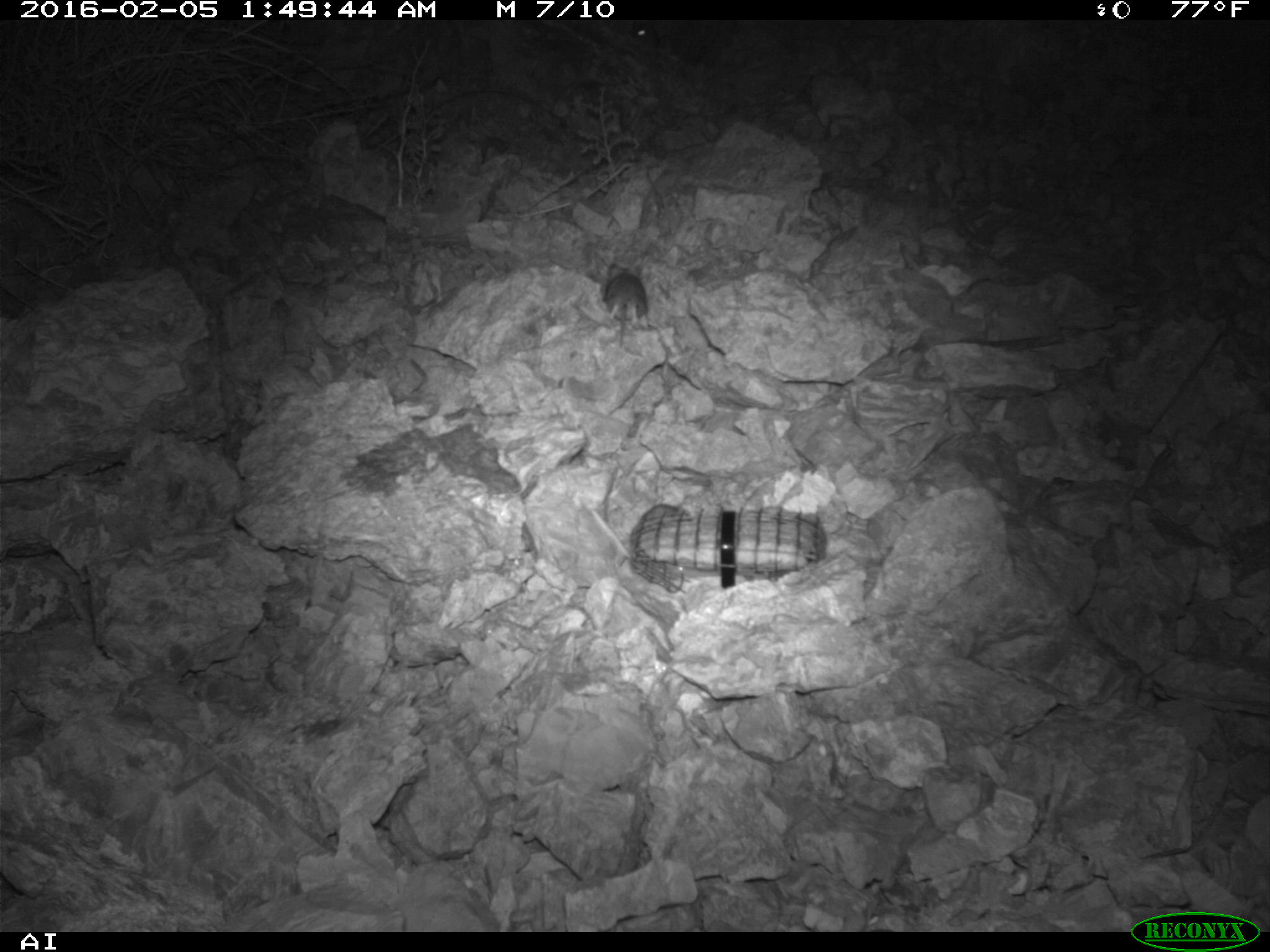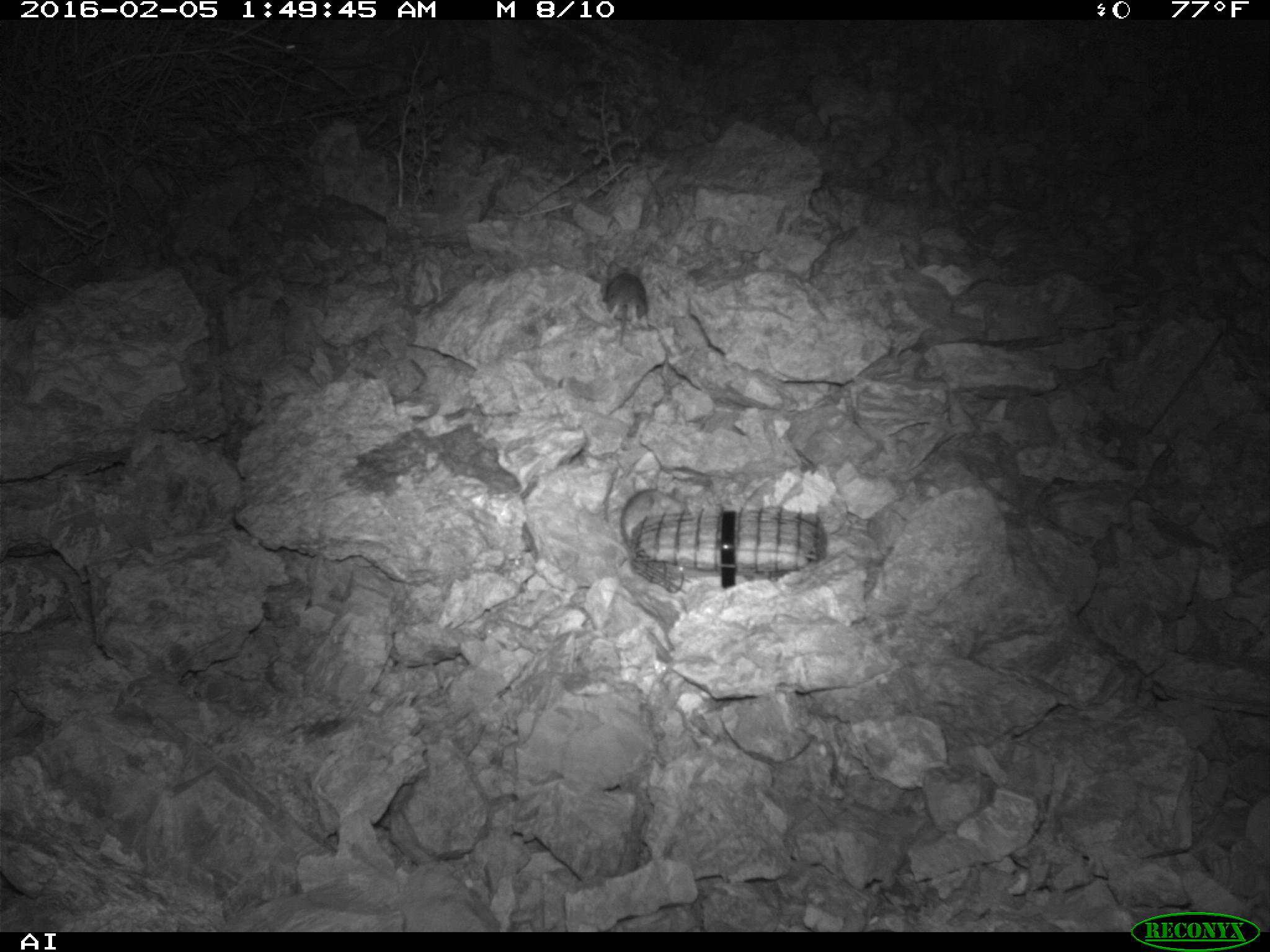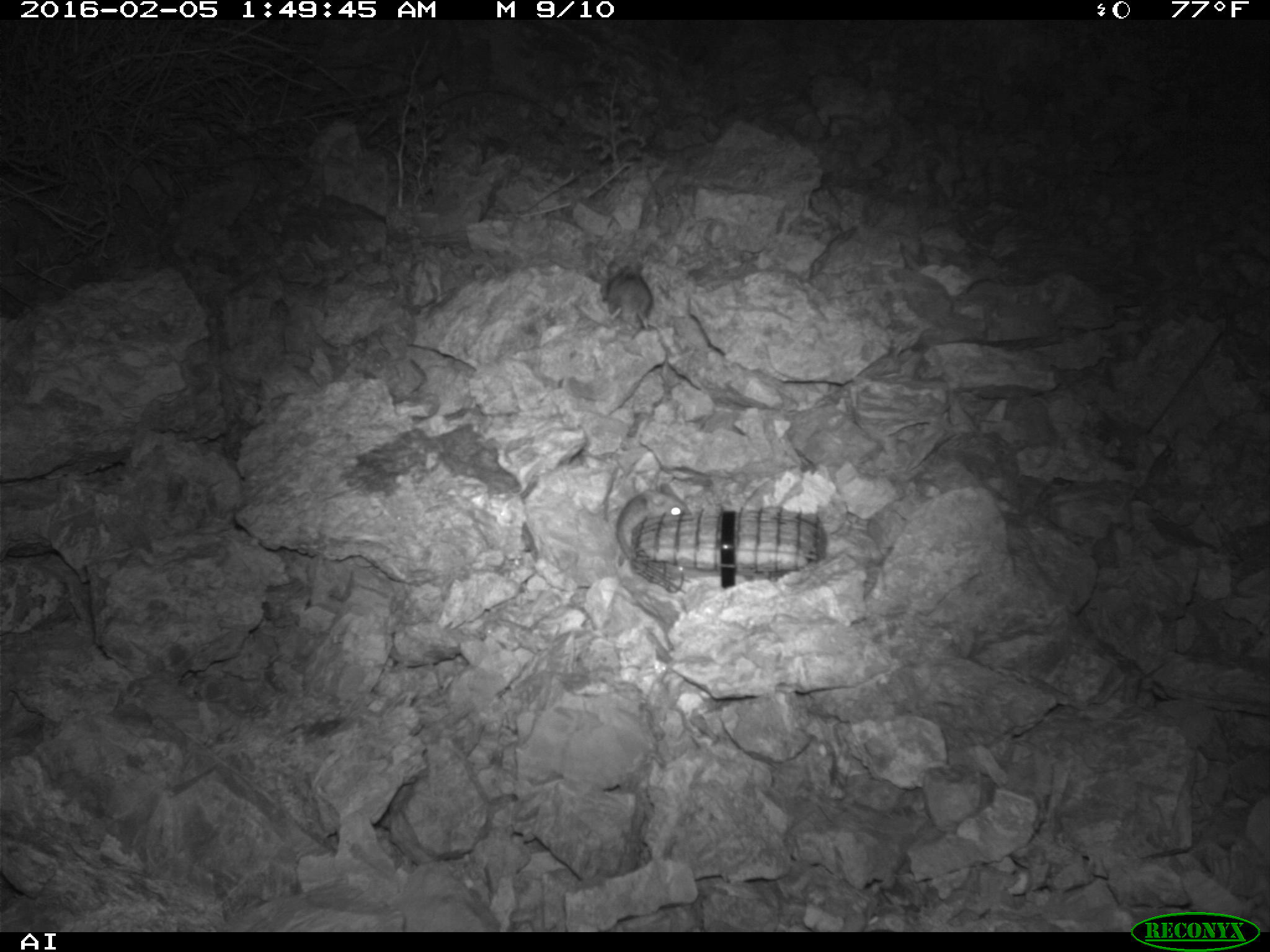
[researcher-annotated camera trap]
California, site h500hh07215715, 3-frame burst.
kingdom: Animalia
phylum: Chordata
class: Mammalia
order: Rodentia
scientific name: Rodentia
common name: rodent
Rodent (Rodentia).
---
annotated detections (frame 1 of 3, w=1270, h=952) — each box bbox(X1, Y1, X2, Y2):
rodent: bbox(601, 262, 649, 346); bbox(631, 21, 659, 46)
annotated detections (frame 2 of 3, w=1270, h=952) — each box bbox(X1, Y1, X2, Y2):
rodent: bbox(619, 487, 689, 567); bbox(603, 259, 647, 350)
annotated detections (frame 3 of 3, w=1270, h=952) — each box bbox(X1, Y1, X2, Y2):
rodent: bbox(615, 482, 691, 563); bbox(605, 260, 652, 330)